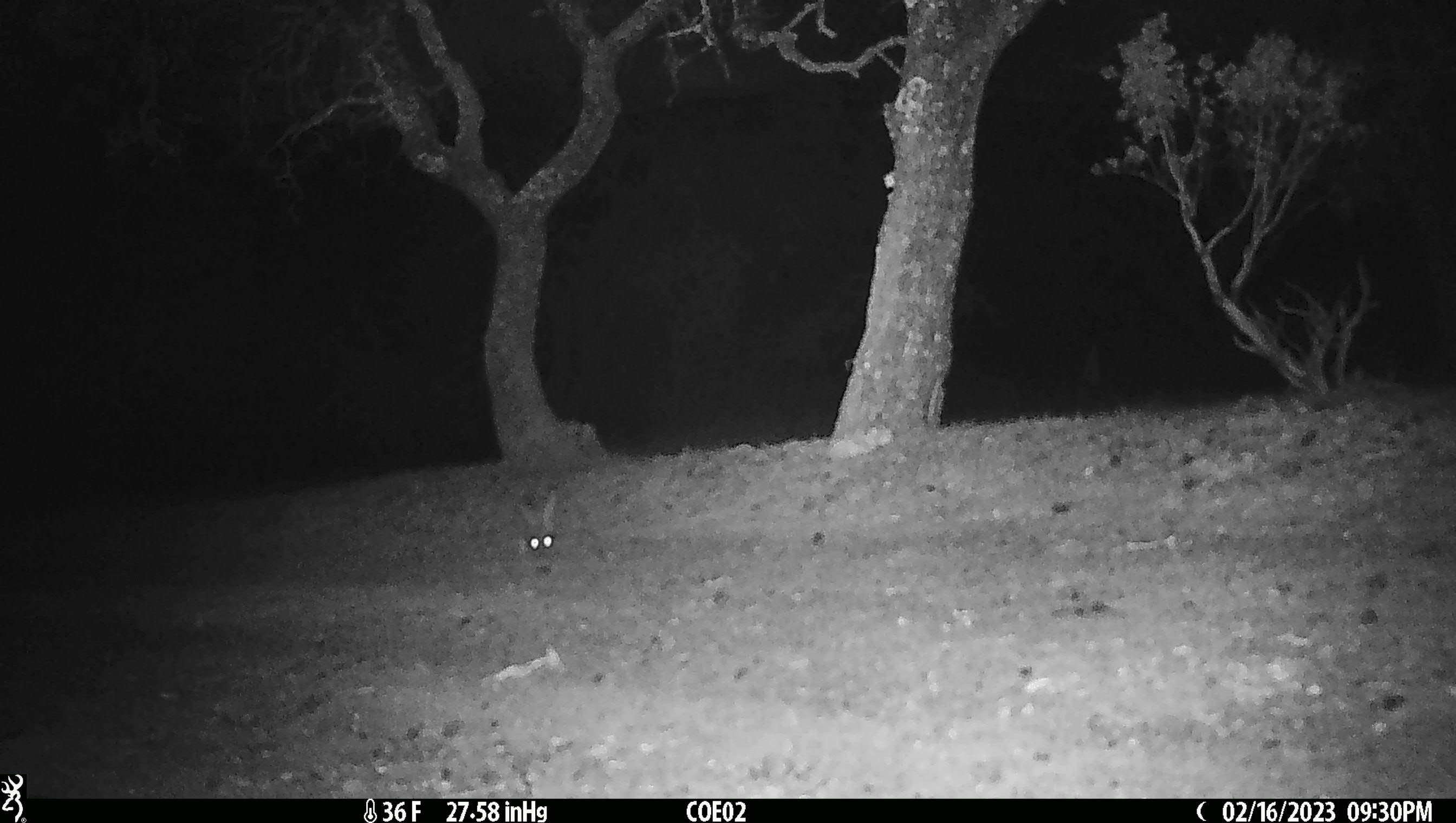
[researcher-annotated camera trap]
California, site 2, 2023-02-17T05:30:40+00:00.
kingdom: Animalia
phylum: Chordata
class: Mammalia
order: Lagomorpha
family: Leporidae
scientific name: Leporidae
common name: rabbit